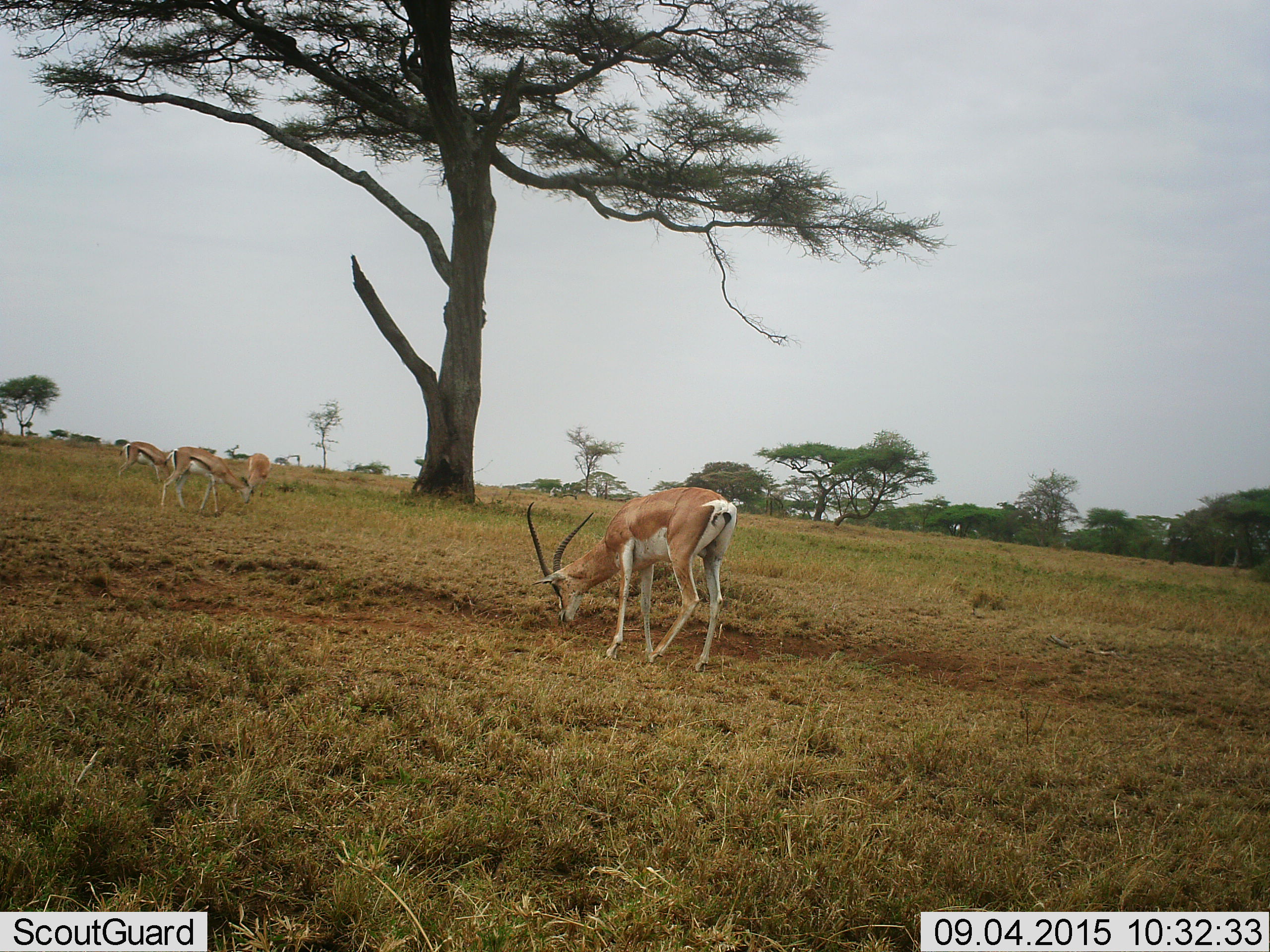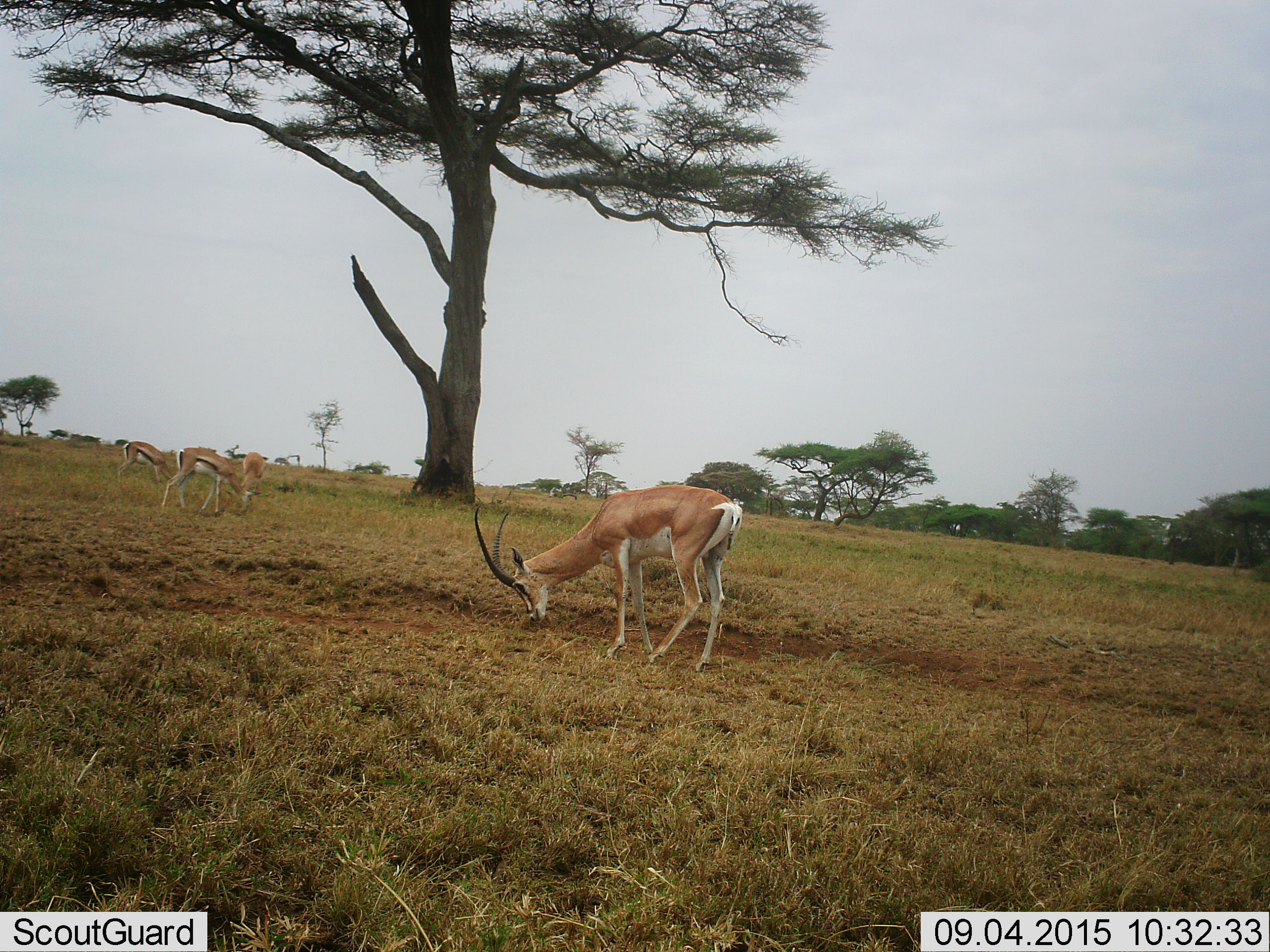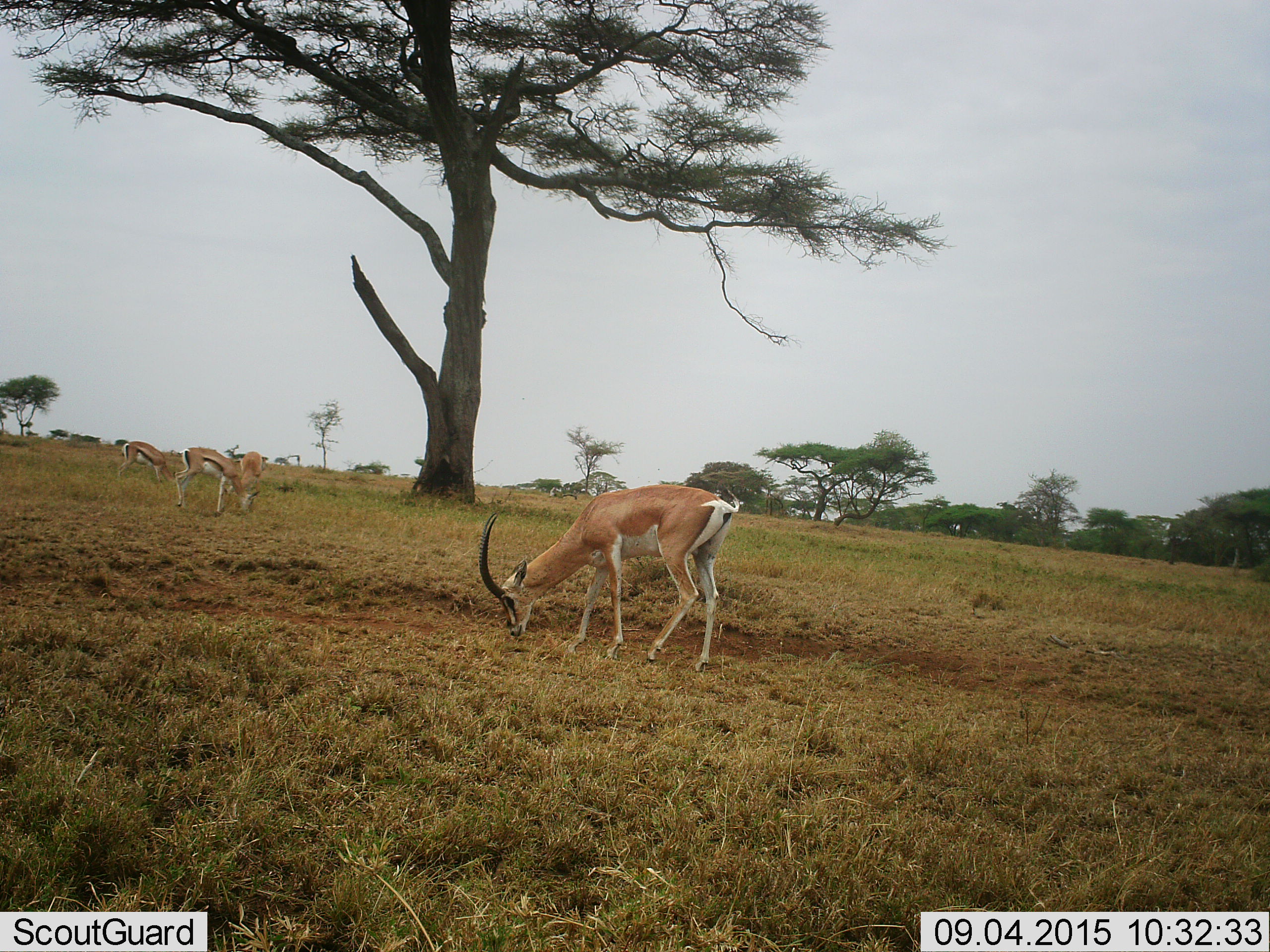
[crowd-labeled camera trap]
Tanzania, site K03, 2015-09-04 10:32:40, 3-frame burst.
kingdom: Animalia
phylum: Chordata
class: Mammalia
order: Artiodactyla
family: Bovidae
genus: Nanger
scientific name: Nanger granti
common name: grant's gazelle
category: gazellegrants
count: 2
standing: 14%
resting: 14%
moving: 0%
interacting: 0%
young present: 0%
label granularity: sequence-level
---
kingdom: Animalia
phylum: Chordata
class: Mammalia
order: Artiodactyla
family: Bovidae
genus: Eudorcas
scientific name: Eudorcas thomsonii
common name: thomson's gazelle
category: gazellethomsons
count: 3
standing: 14%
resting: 0%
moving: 14%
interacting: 0%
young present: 0%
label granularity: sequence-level